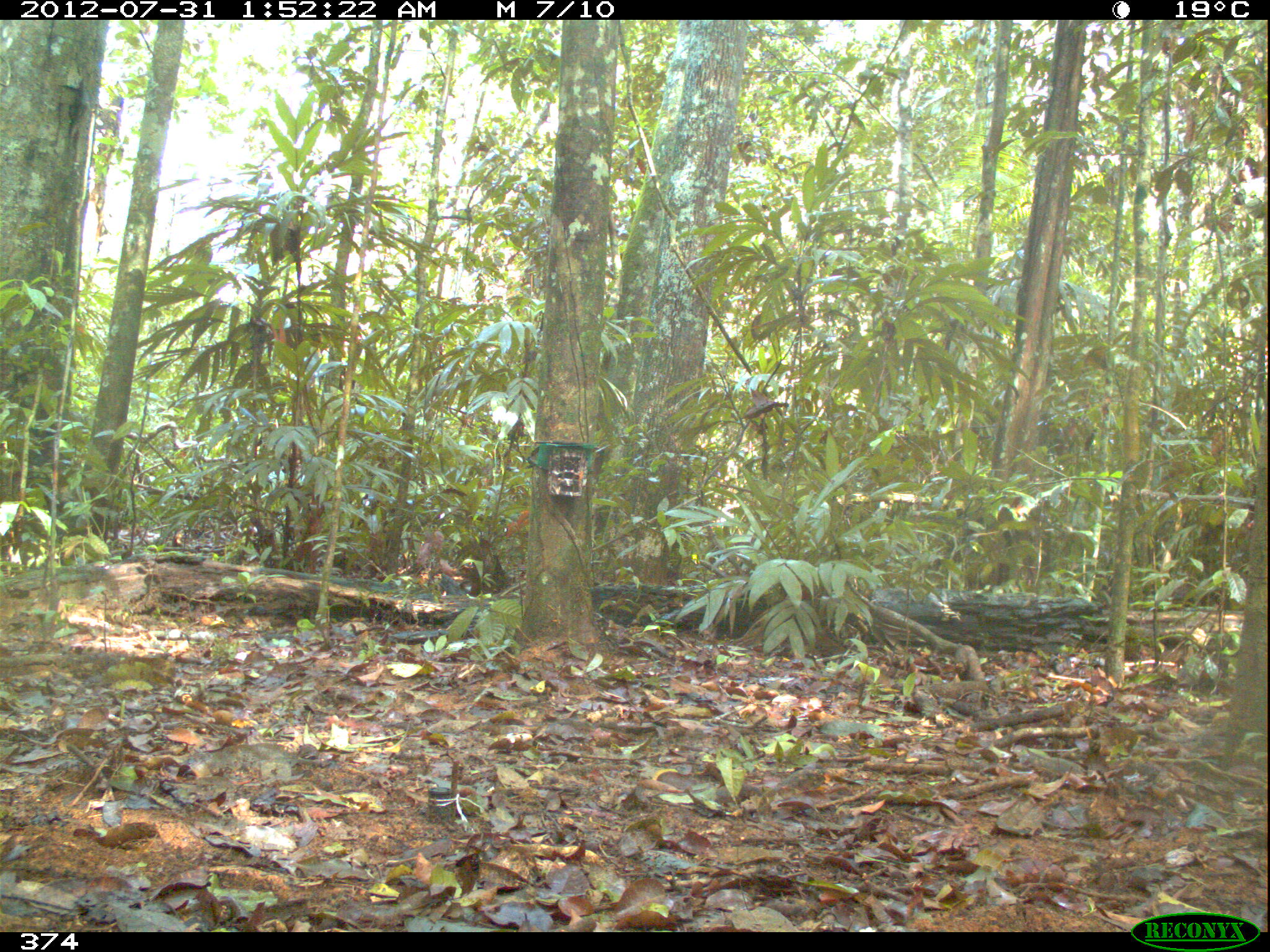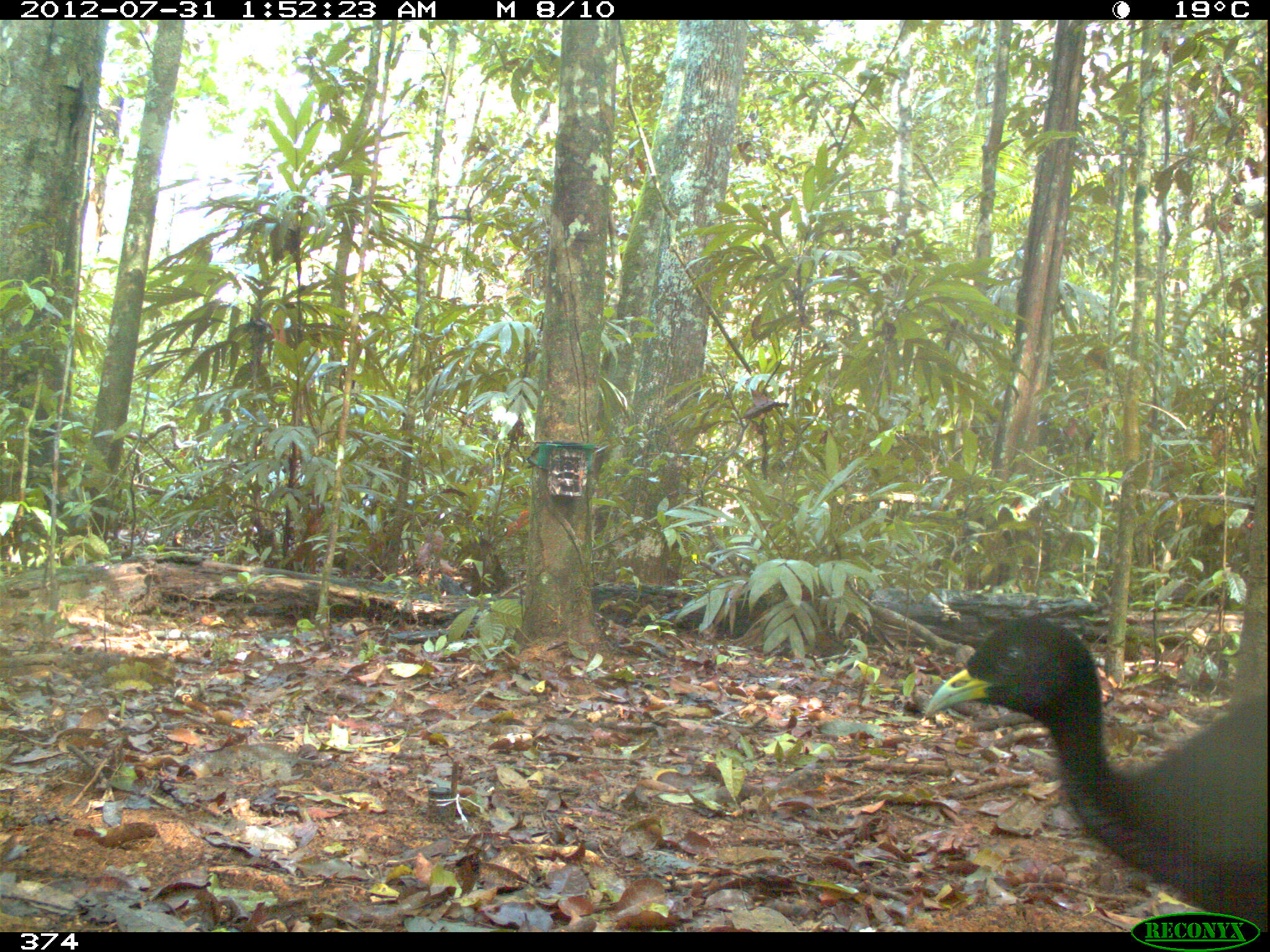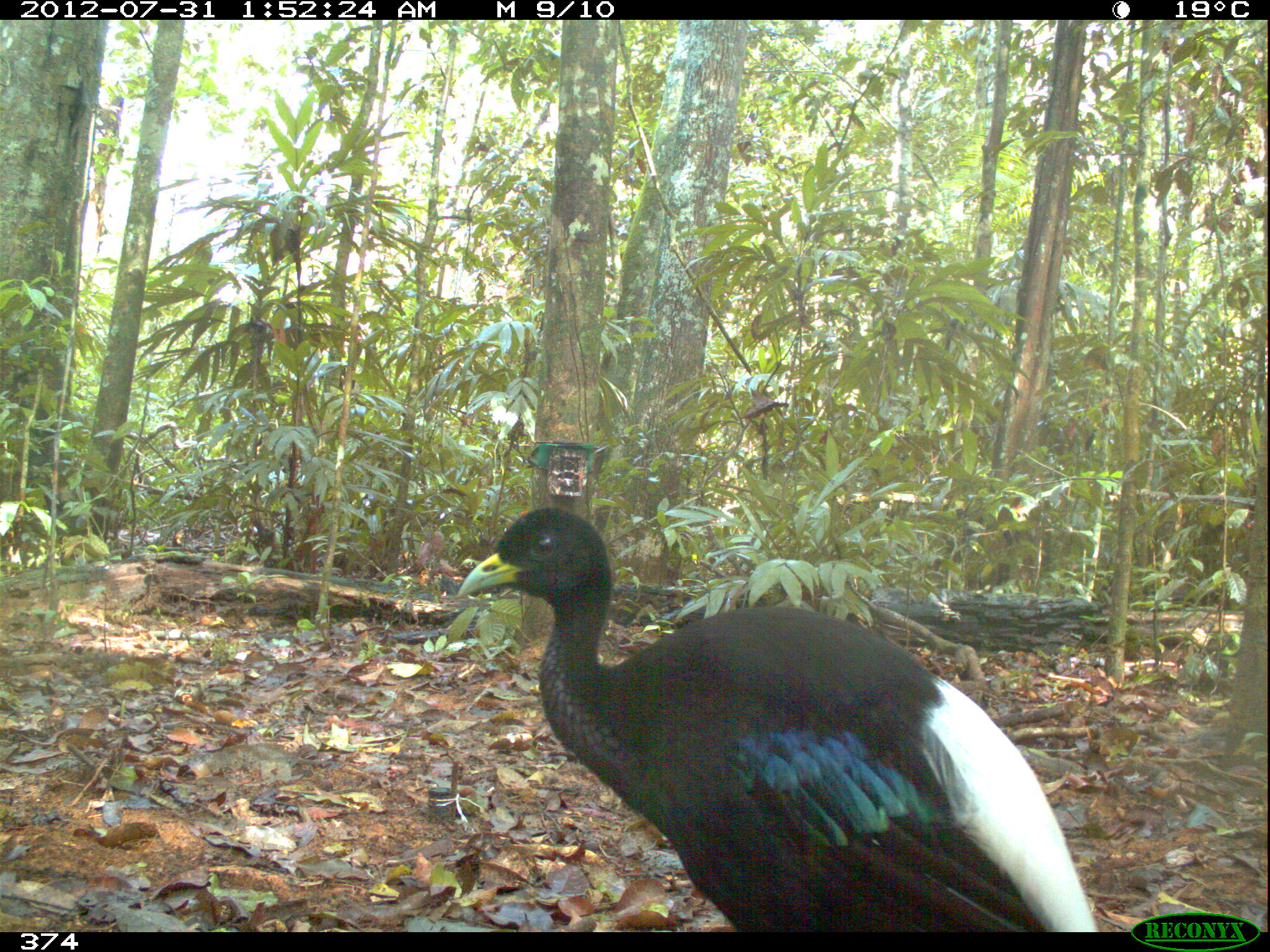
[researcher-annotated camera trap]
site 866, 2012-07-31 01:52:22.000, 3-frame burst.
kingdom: Animalia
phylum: Chordata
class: Aves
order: Gruiformes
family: Psophiidae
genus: Psophia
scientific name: Psophia leucoptera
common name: pale-winged trumpeter